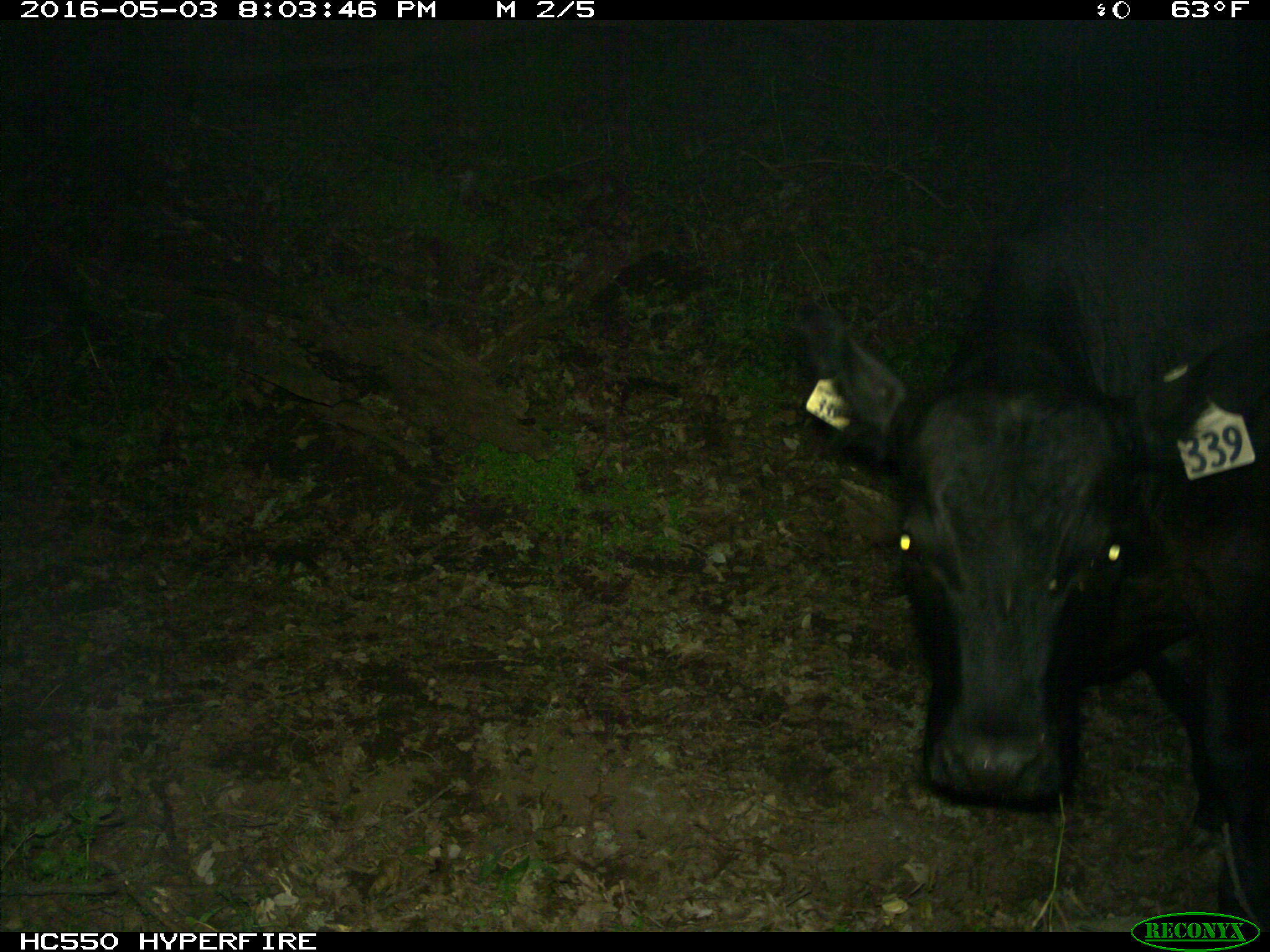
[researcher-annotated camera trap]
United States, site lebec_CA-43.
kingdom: Animalia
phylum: Chordata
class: Mammalia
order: Artiodactyla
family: Bovidae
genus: Bos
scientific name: Bos taurus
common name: domestic cow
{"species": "Bos taurus (domestic cow)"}